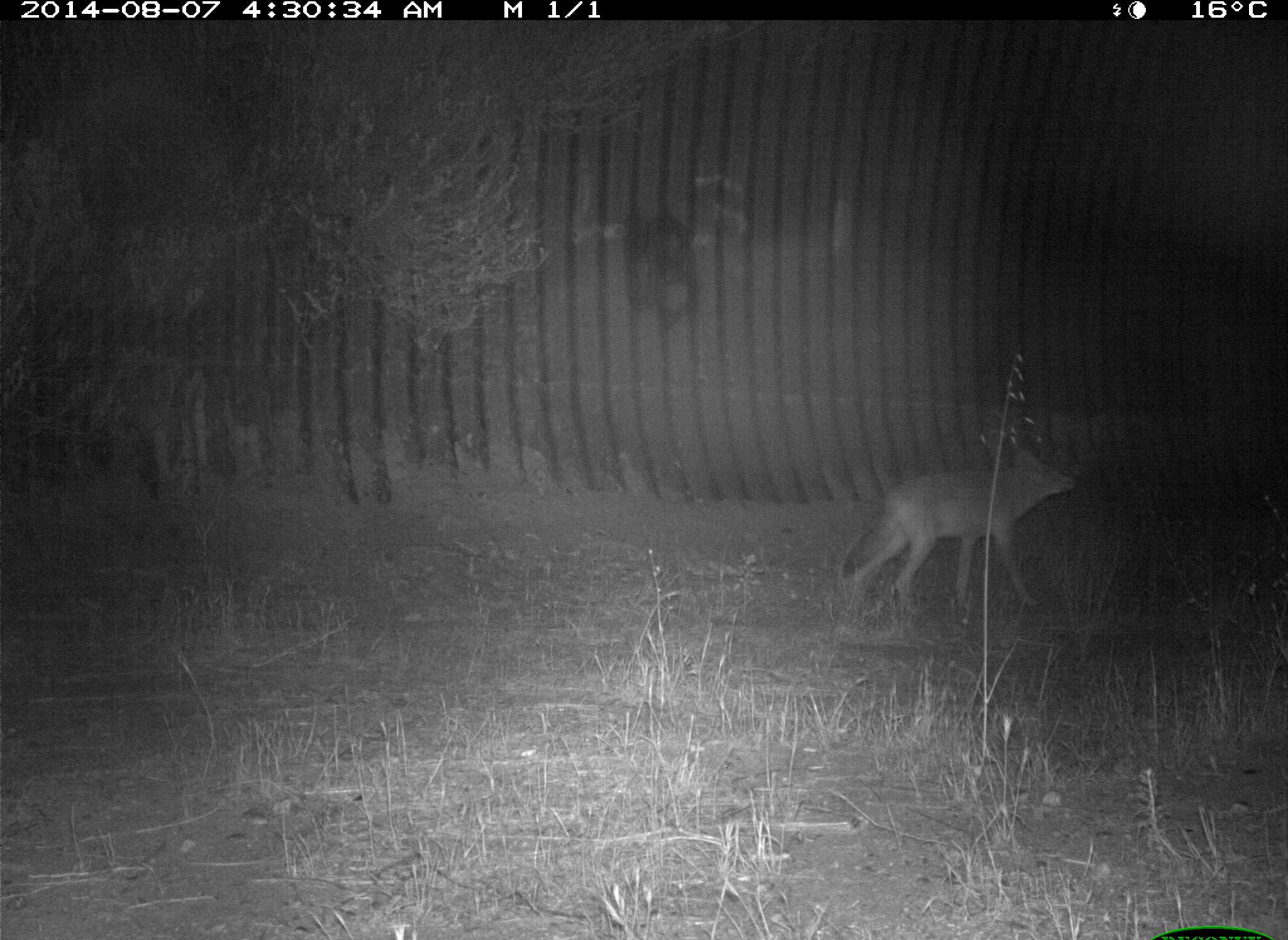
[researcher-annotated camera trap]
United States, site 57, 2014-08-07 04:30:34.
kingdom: Animalia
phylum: Chordata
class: Mammalia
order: Carnivora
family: Canidae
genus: Canis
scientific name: Canis latrans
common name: coyote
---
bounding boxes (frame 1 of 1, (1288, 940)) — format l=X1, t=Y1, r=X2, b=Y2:
coyote: l=833, t=434, r=1094, b=636